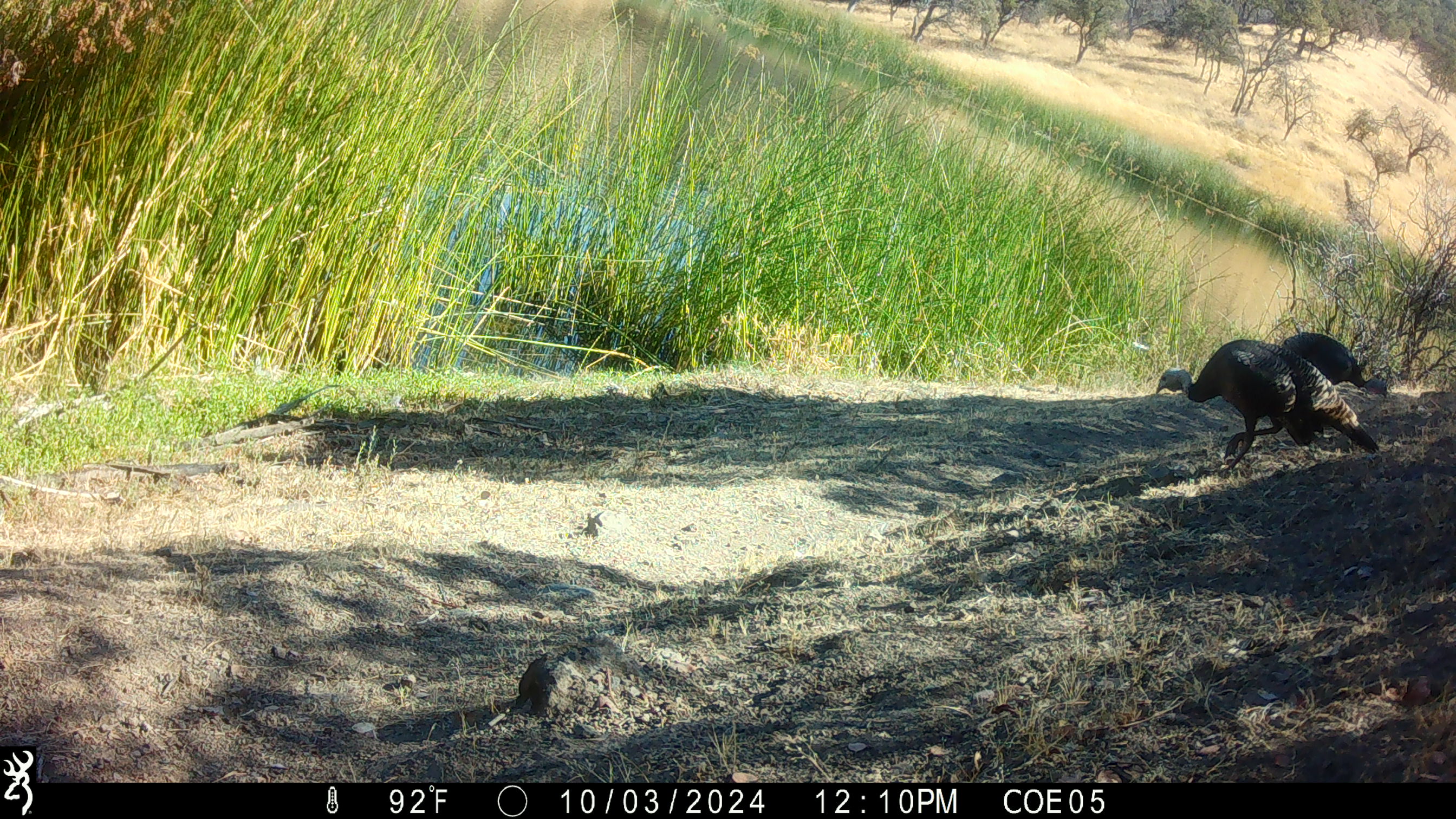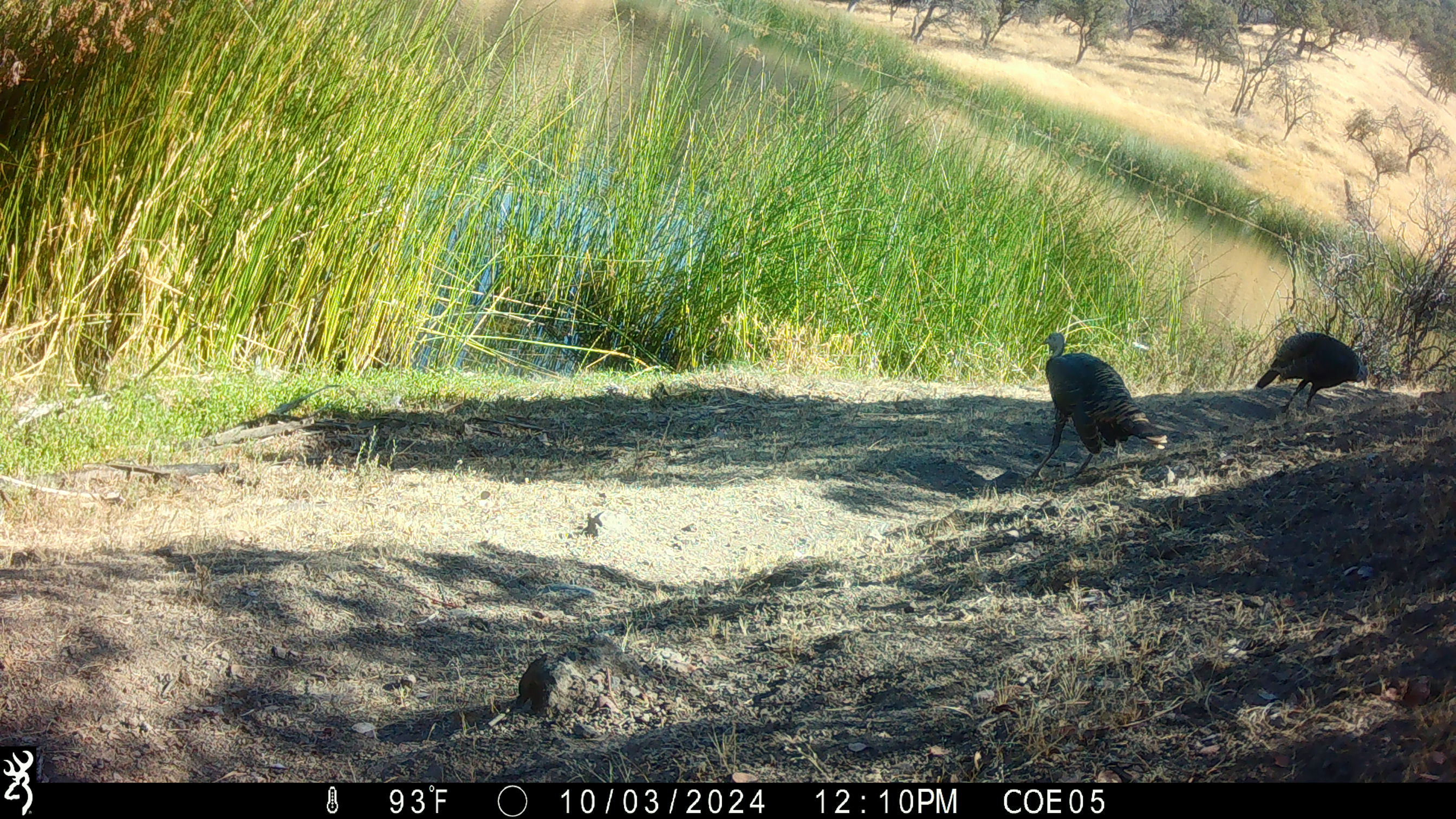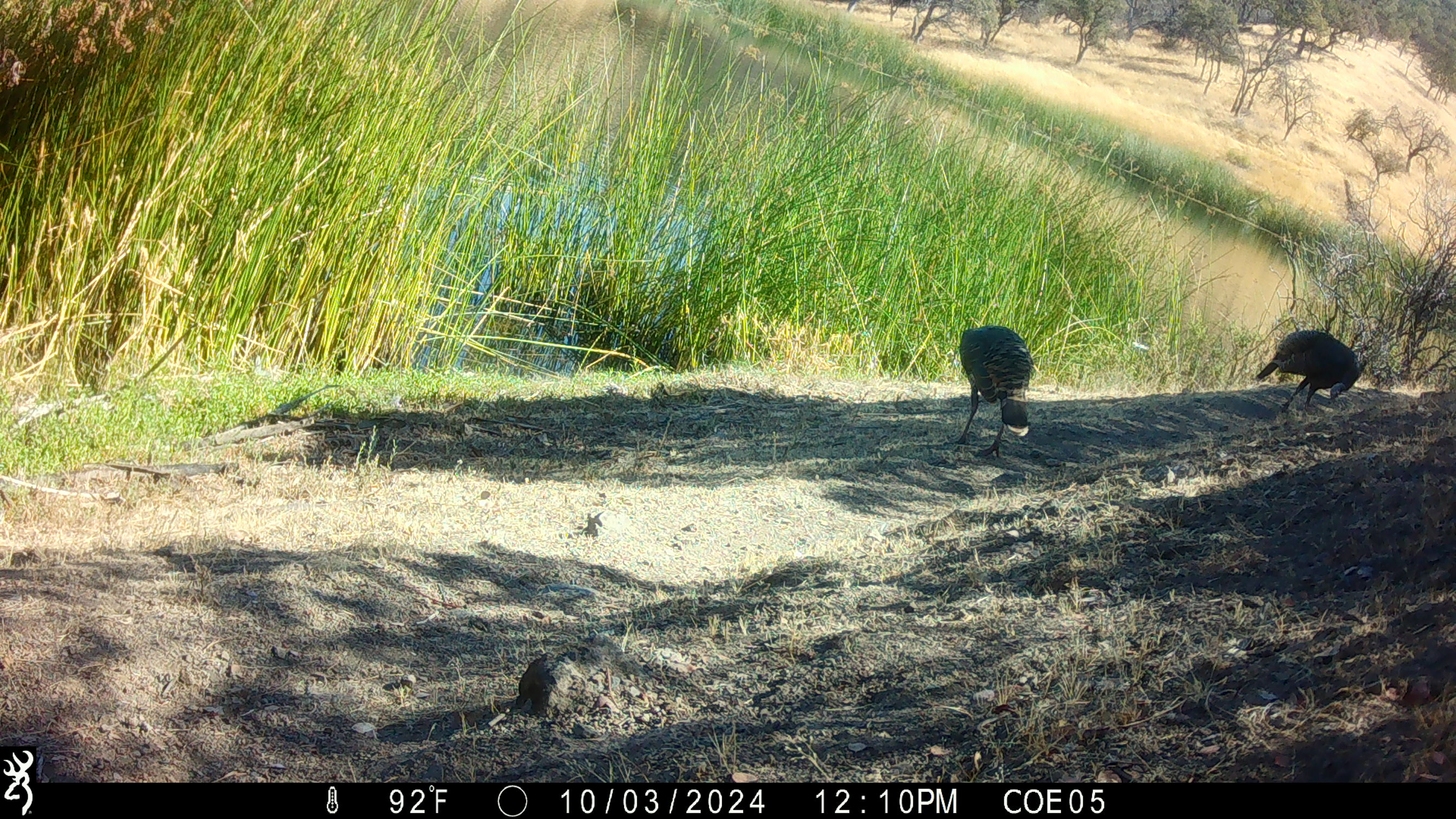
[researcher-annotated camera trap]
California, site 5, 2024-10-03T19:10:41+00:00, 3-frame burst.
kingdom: Animalia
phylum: Chordata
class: Aves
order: Galliformes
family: Phasianidae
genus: Meleagris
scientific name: Meleagris gallopavo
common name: turkey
Turkey (Meleagris gallopavo).